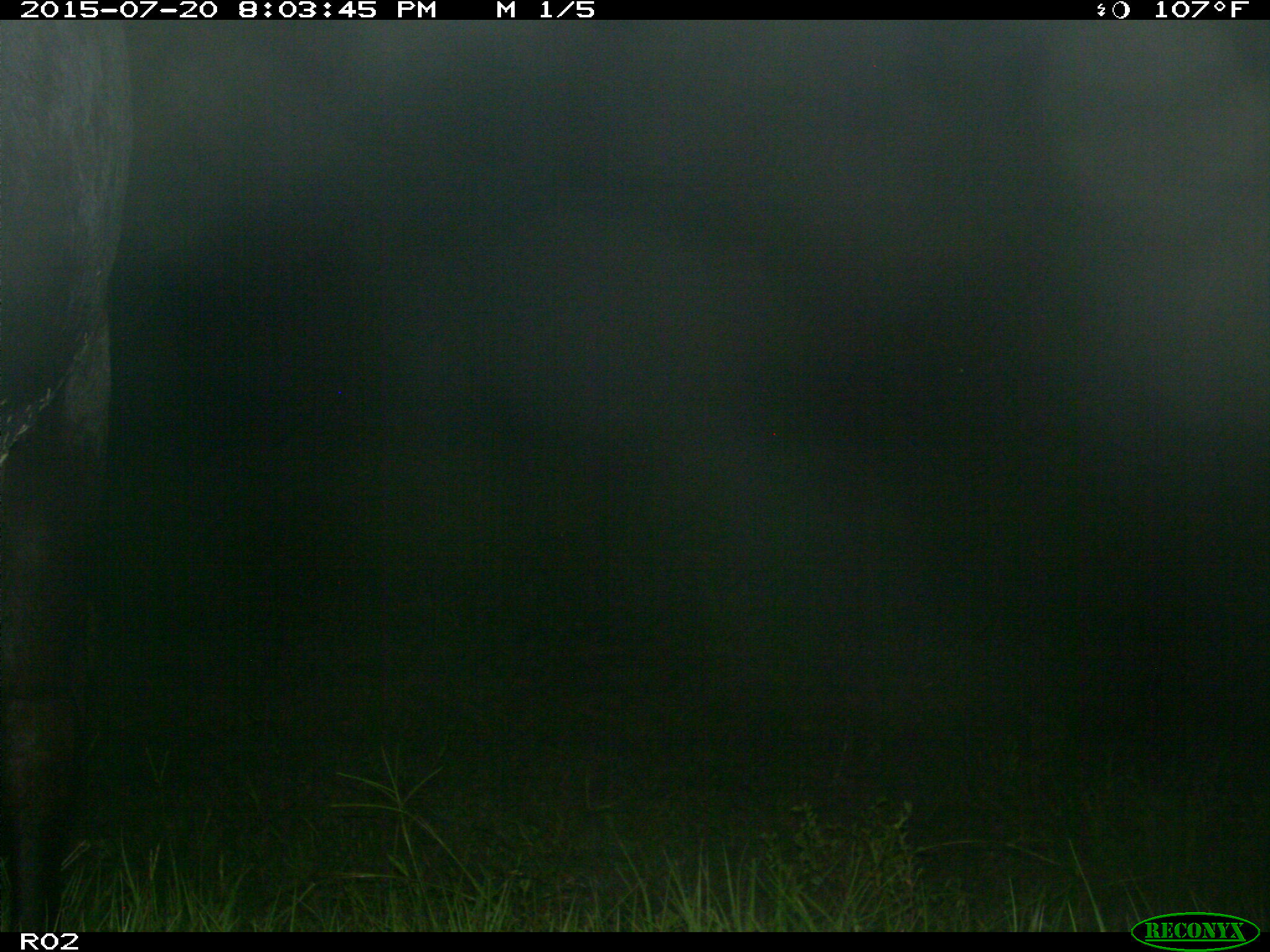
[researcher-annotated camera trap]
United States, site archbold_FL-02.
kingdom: Animalia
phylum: Chordata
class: Mammalia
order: Artiodactyla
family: Bovidae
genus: Bos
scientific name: Bos taurus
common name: domestic cow